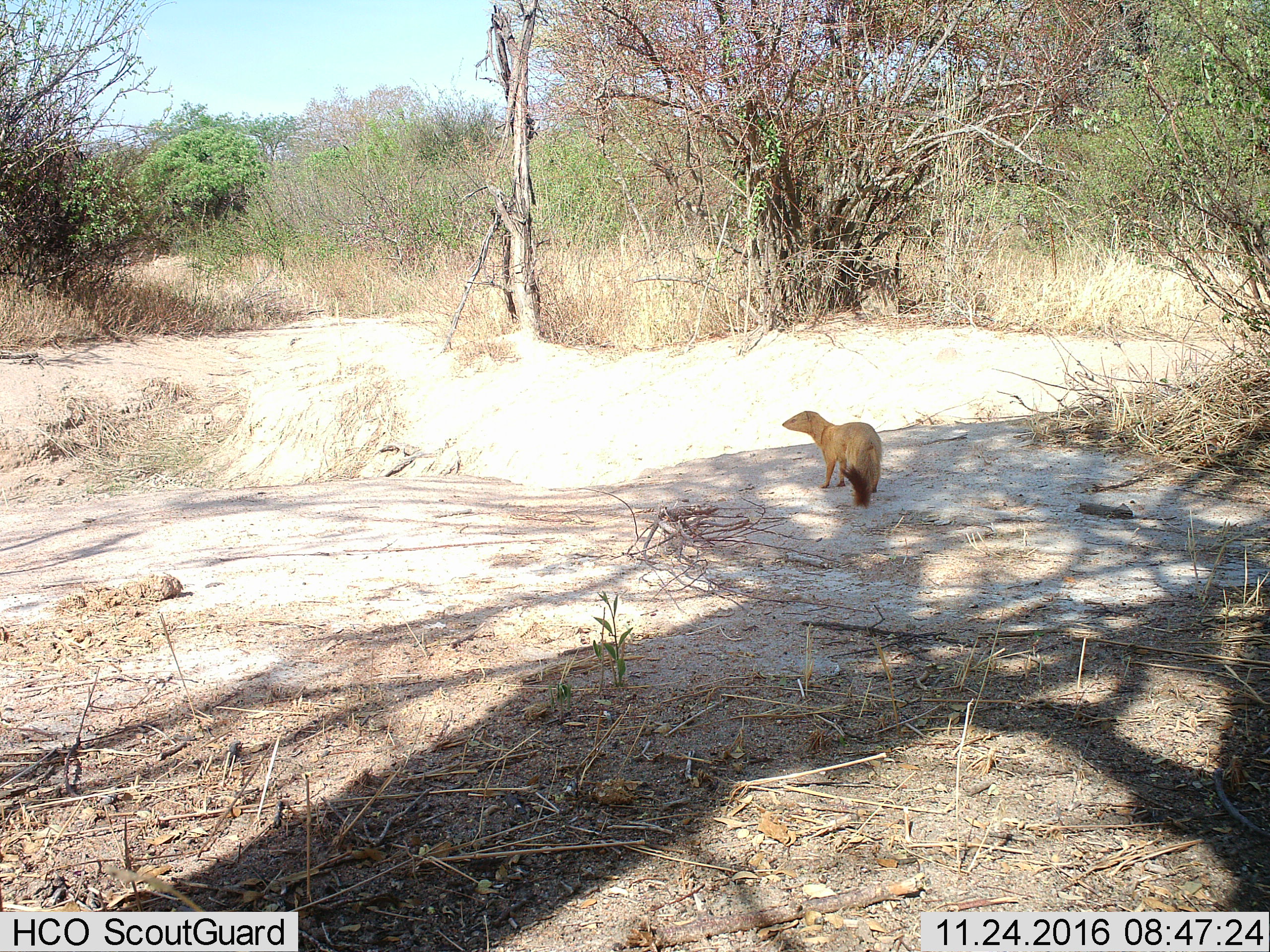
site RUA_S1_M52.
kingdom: Animalia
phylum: Chordata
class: Mammalia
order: Carnivora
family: Herpestidae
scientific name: Herpestidae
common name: mongoose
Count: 1.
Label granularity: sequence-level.